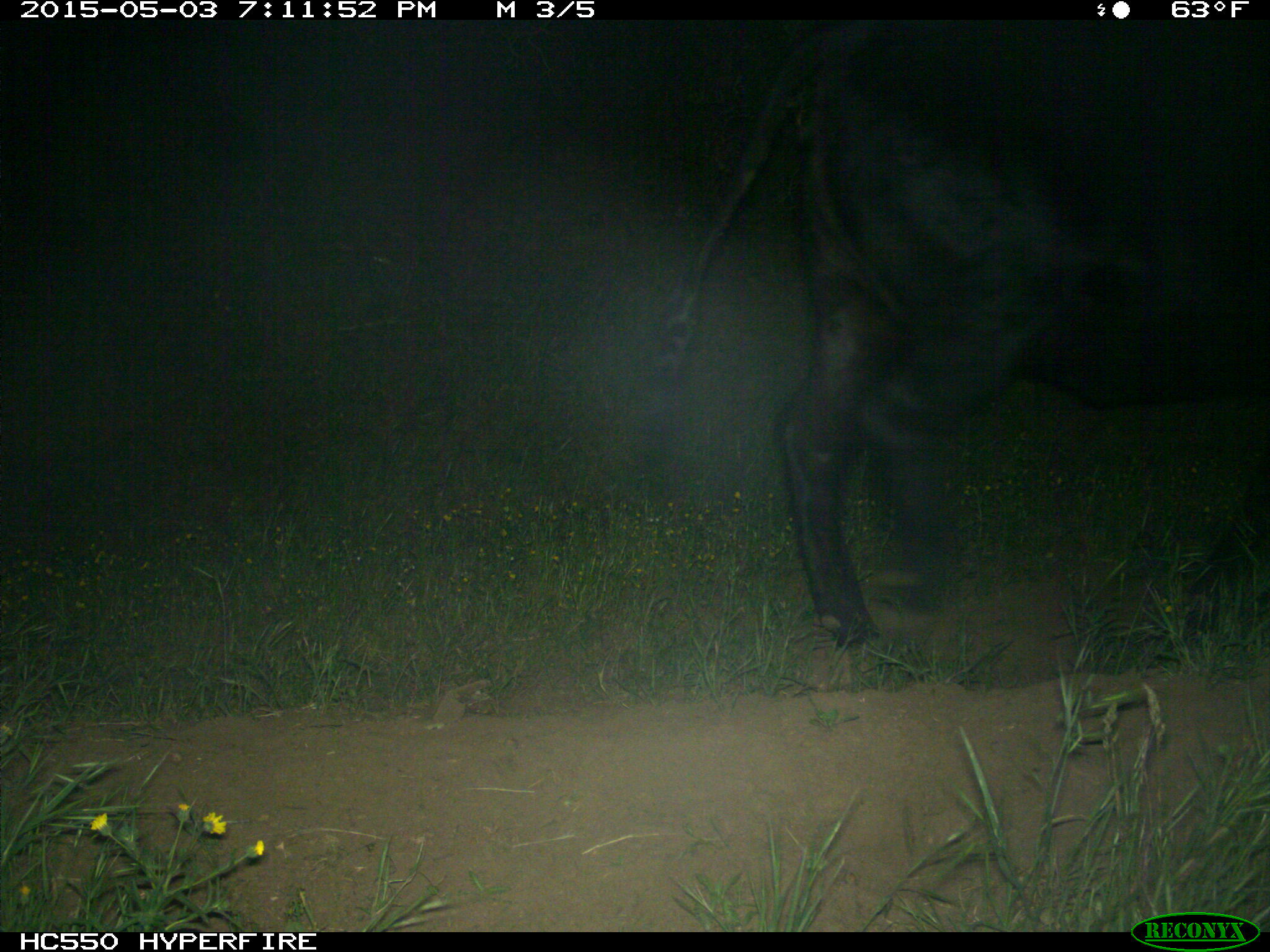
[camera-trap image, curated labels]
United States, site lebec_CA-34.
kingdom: Animalia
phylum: Chordata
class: Mammalia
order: Artiodactyla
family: Bovidae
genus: Bos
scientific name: Bos taurus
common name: domestic cow